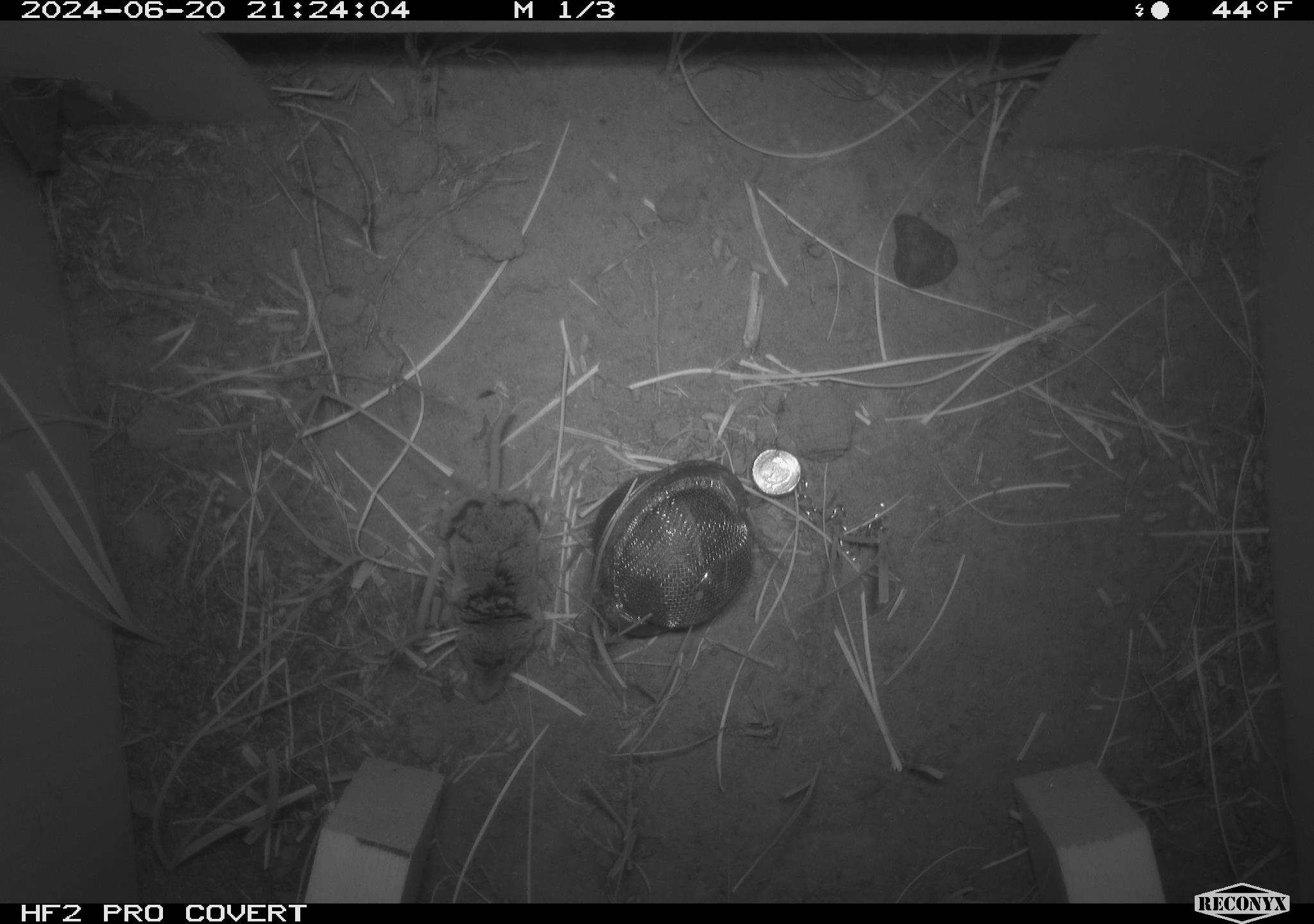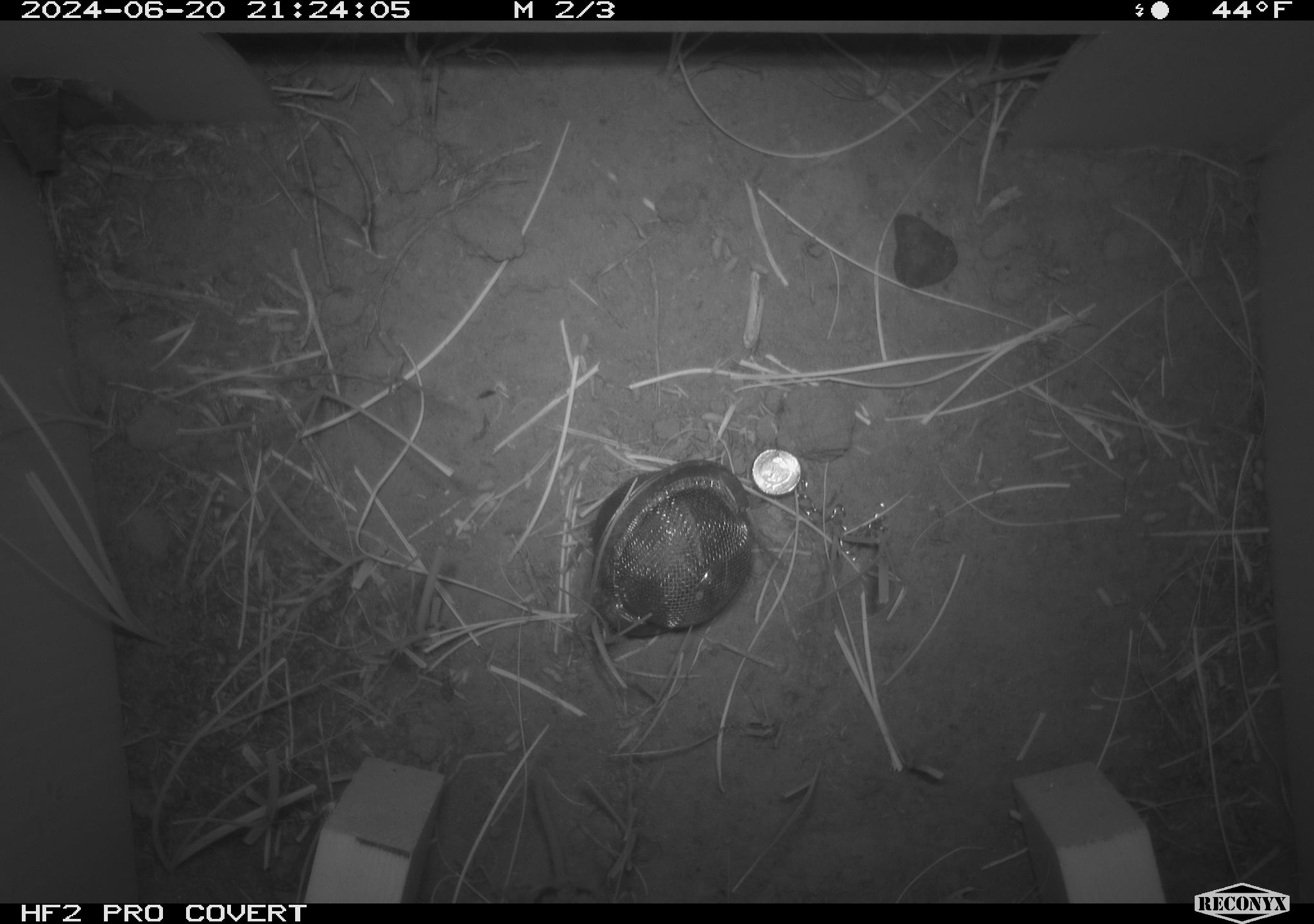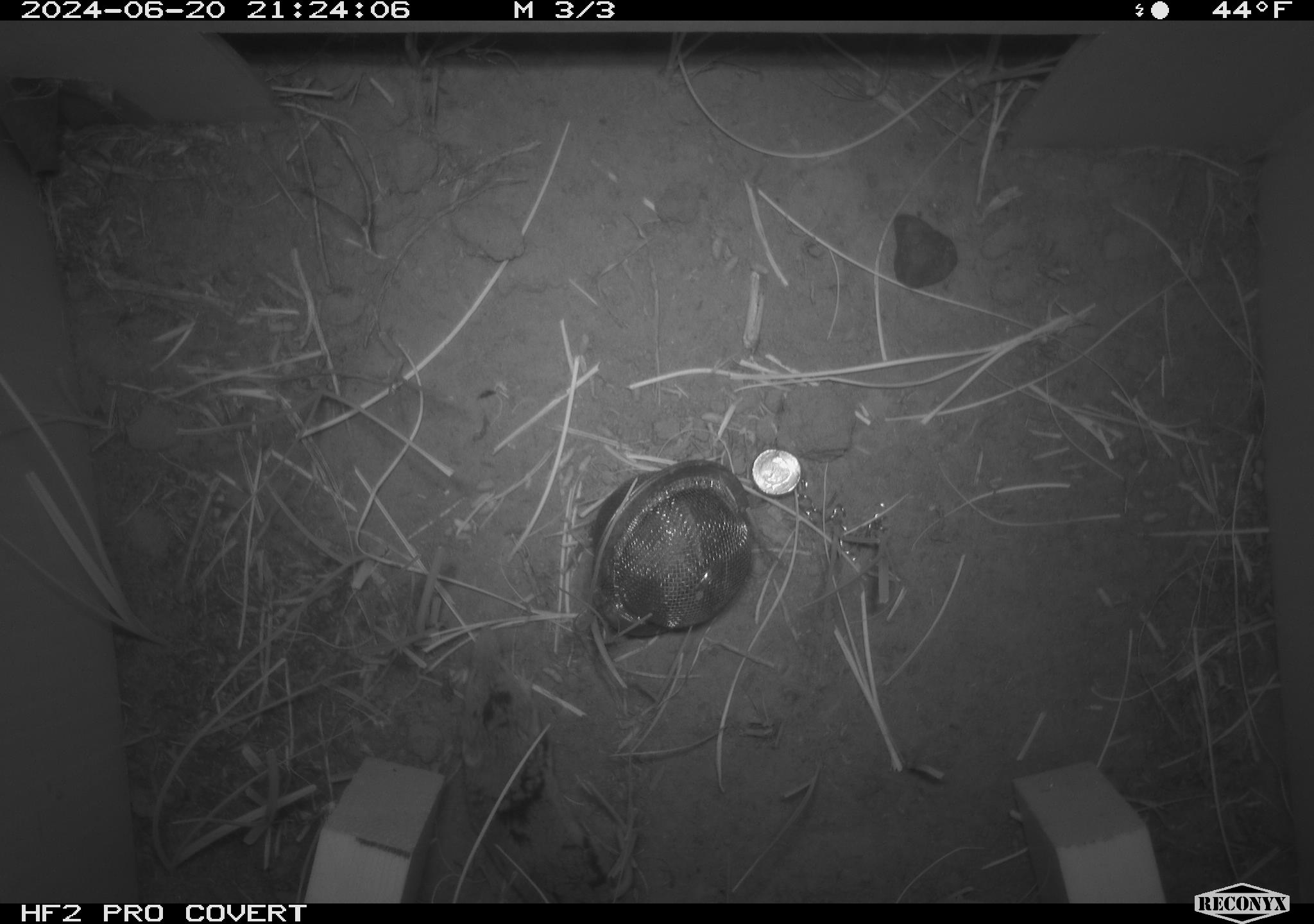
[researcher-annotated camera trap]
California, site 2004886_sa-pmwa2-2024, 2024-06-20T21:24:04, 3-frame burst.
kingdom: Animalia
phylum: Chordata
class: Mammalia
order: Eulipotyphla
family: Soricidae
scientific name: Soricidae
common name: shrews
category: soricidae family